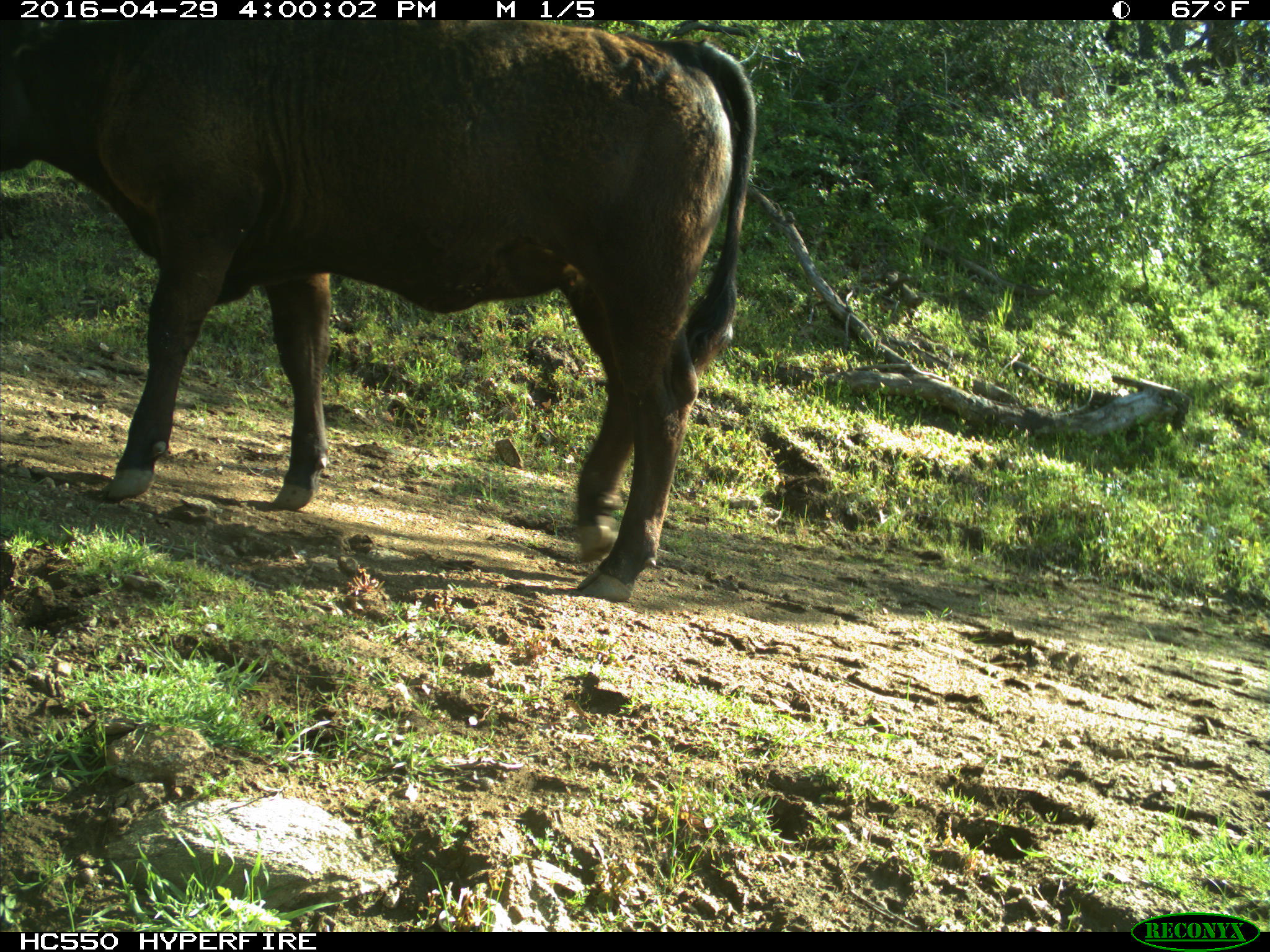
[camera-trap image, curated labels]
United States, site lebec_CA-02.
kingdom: Animalia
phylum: Chordata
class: Mammalia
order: Artiodactyla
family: Bovidae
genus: Bos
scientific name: Bos taurus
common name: domestic cow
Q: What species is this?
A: Bos taurus (domestic cow).